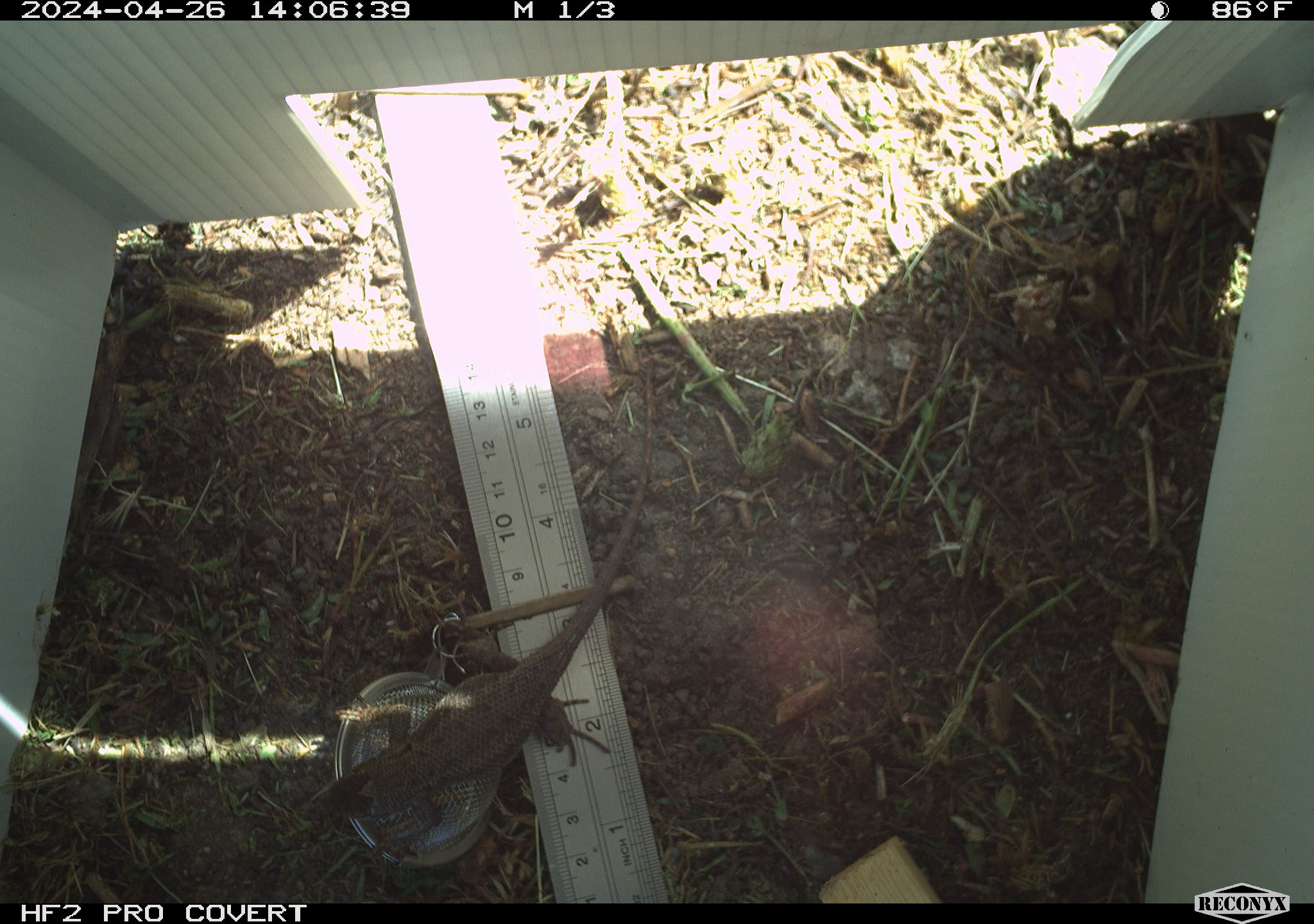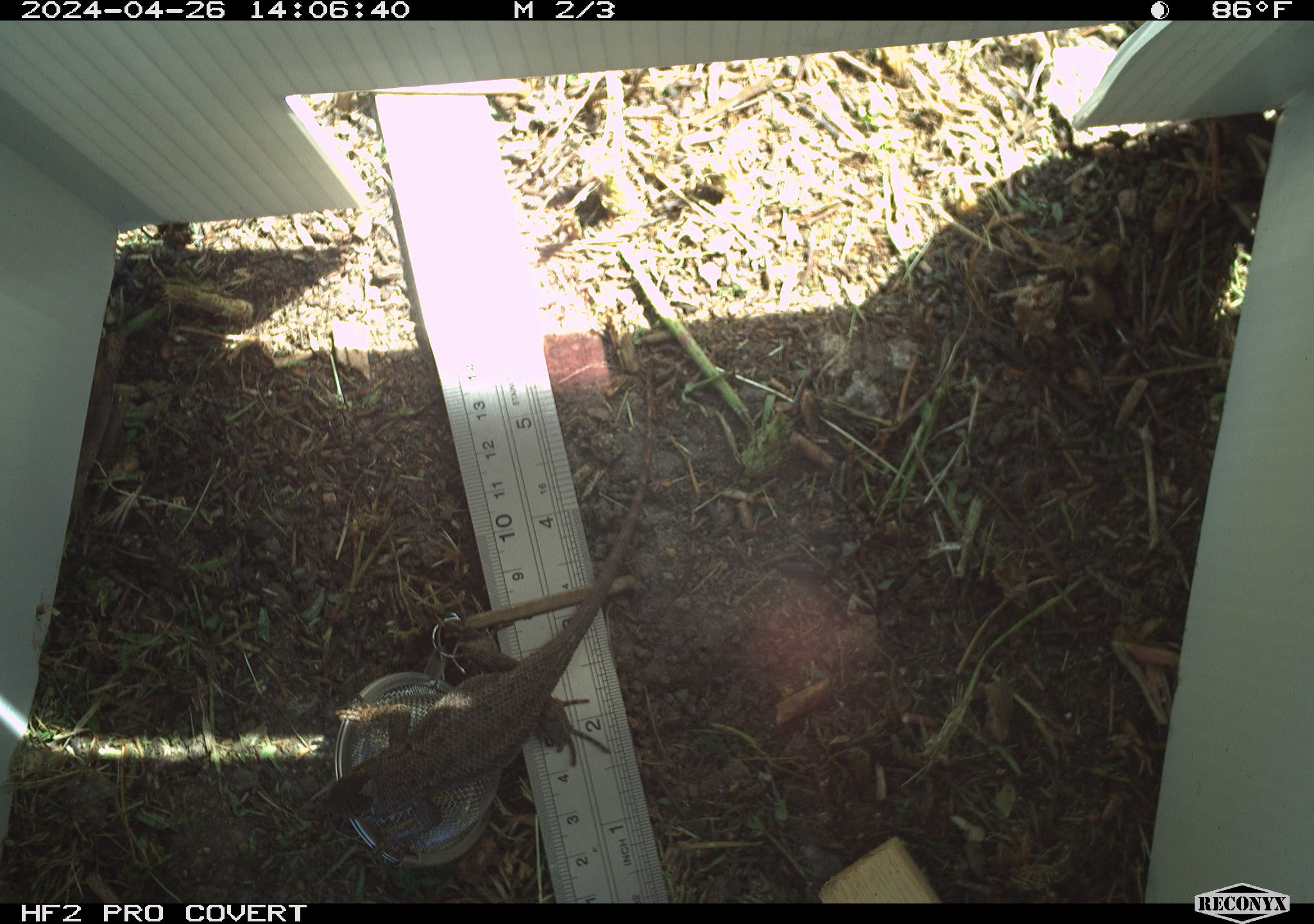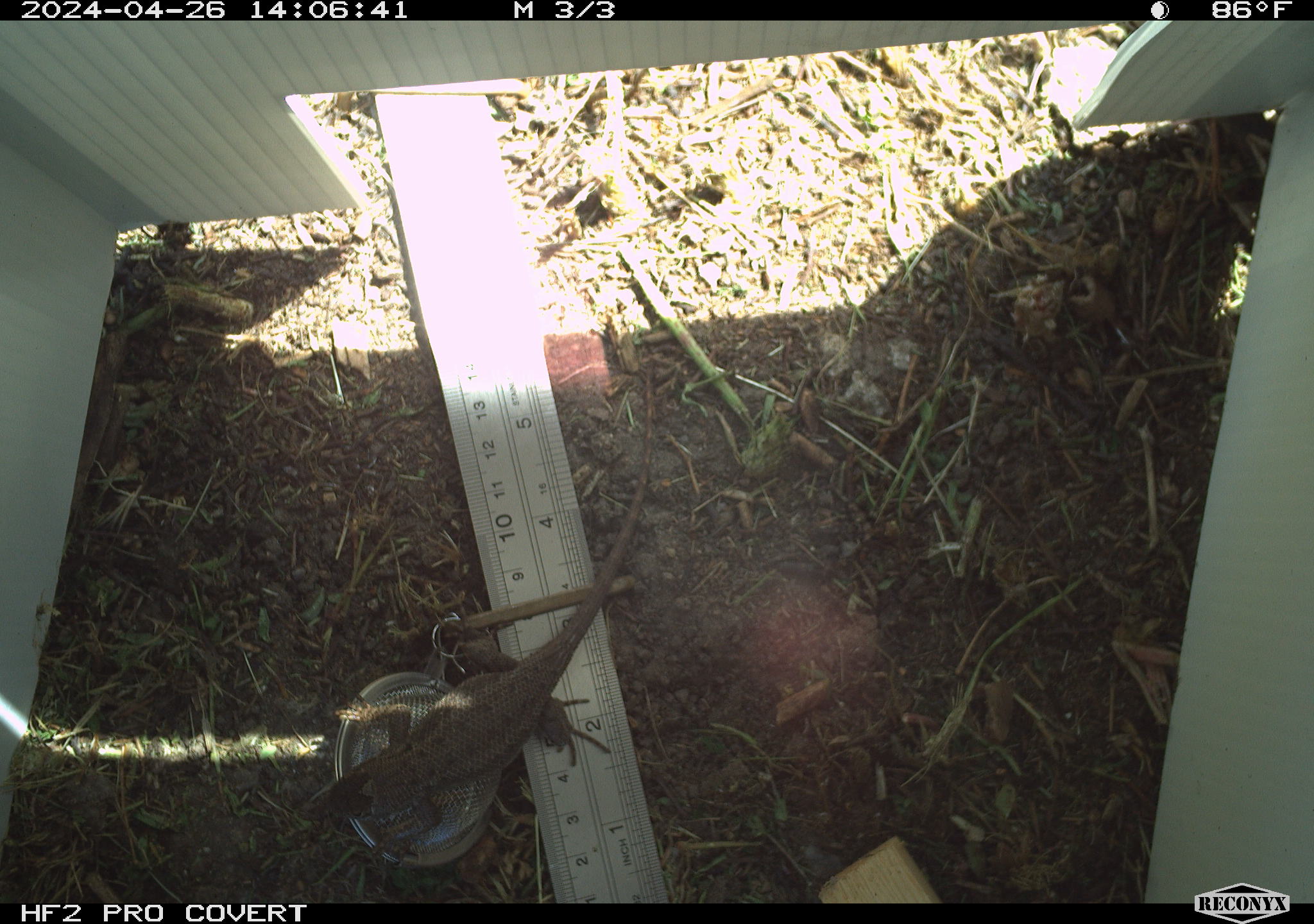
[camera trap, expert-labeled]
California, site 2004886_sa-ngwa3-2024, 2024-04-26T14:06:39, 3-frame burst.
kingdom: Animalia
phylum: Chordata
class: Reptilia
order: Squamata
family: Phrynosomatidae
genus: Sceloporus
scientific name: Sceloporus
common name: spiny lizards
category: sceloporus species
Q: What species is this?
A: Sceloporus species (spiny lizards) (Sceloporus).